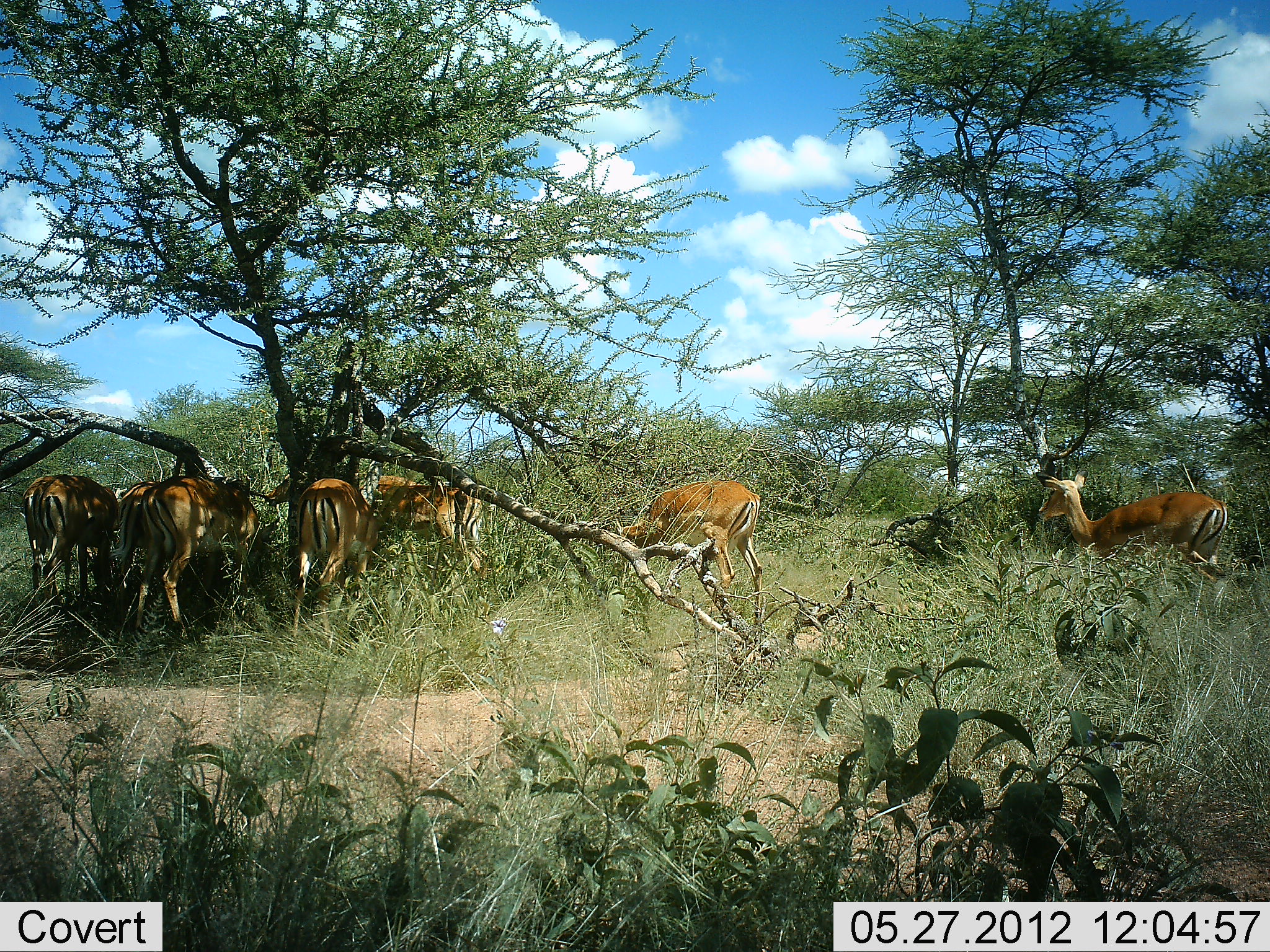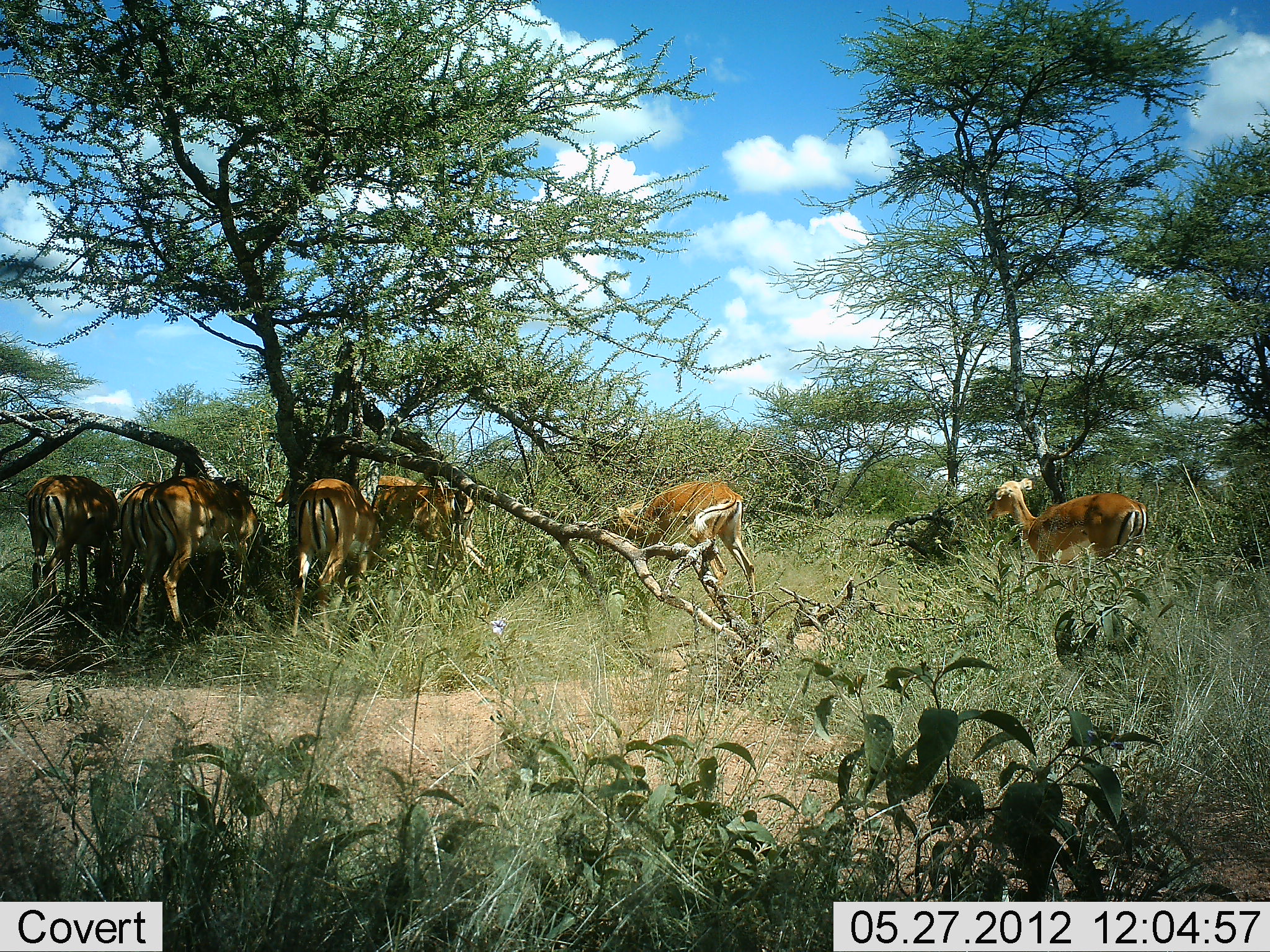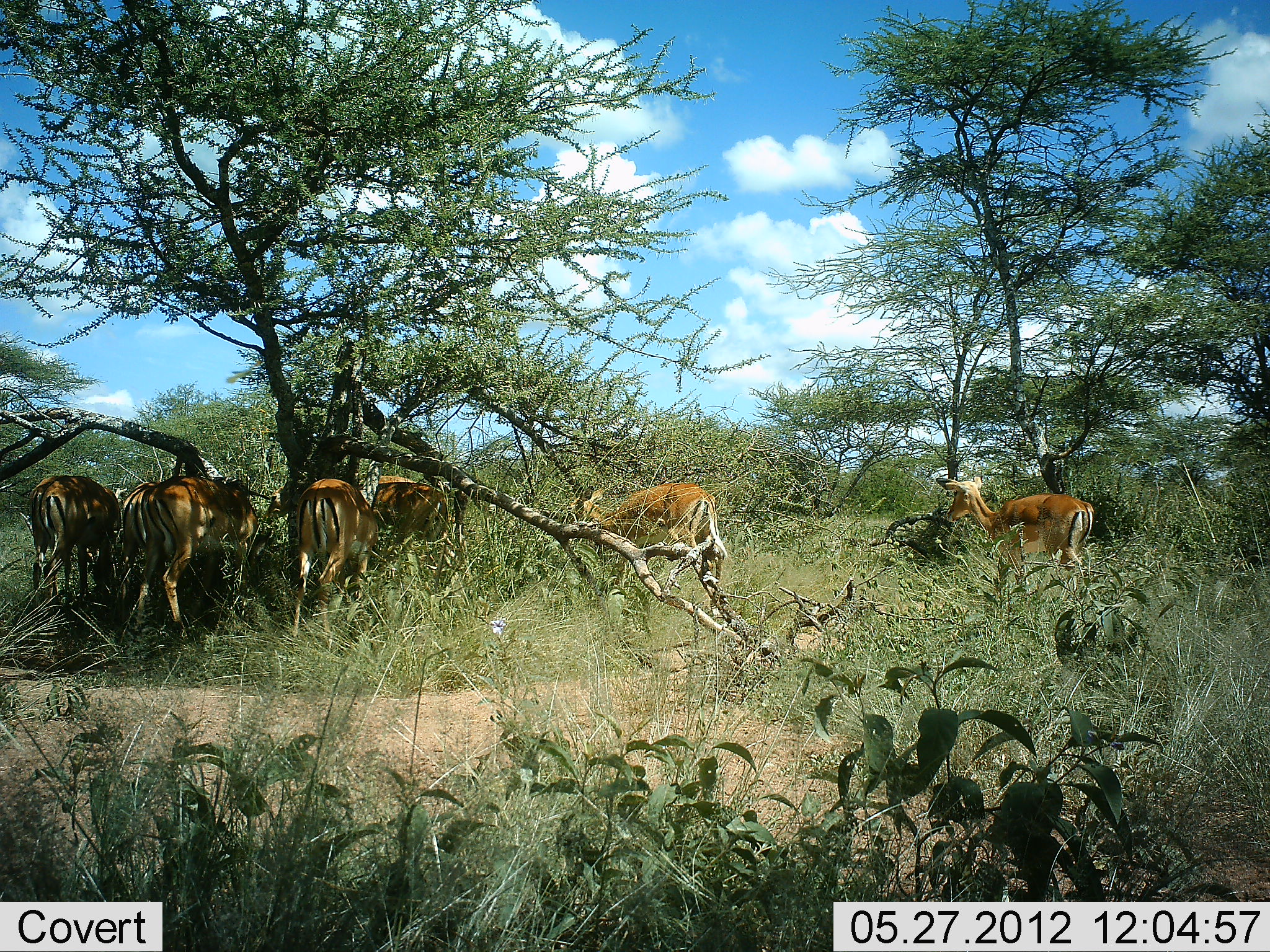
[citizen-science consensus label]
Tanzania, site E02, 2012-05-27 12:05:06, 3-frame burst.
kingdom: Animalia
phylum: Chordata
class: Mammalia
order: Artiodactyla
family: Bovidae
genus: Aepyceros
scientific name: Aepyceros melampus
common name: impala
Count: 8.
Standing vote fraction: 90%.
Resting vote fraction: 0%.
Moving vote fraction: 40%.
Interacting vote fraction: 10%.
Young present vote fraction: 0%.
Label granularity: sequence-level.